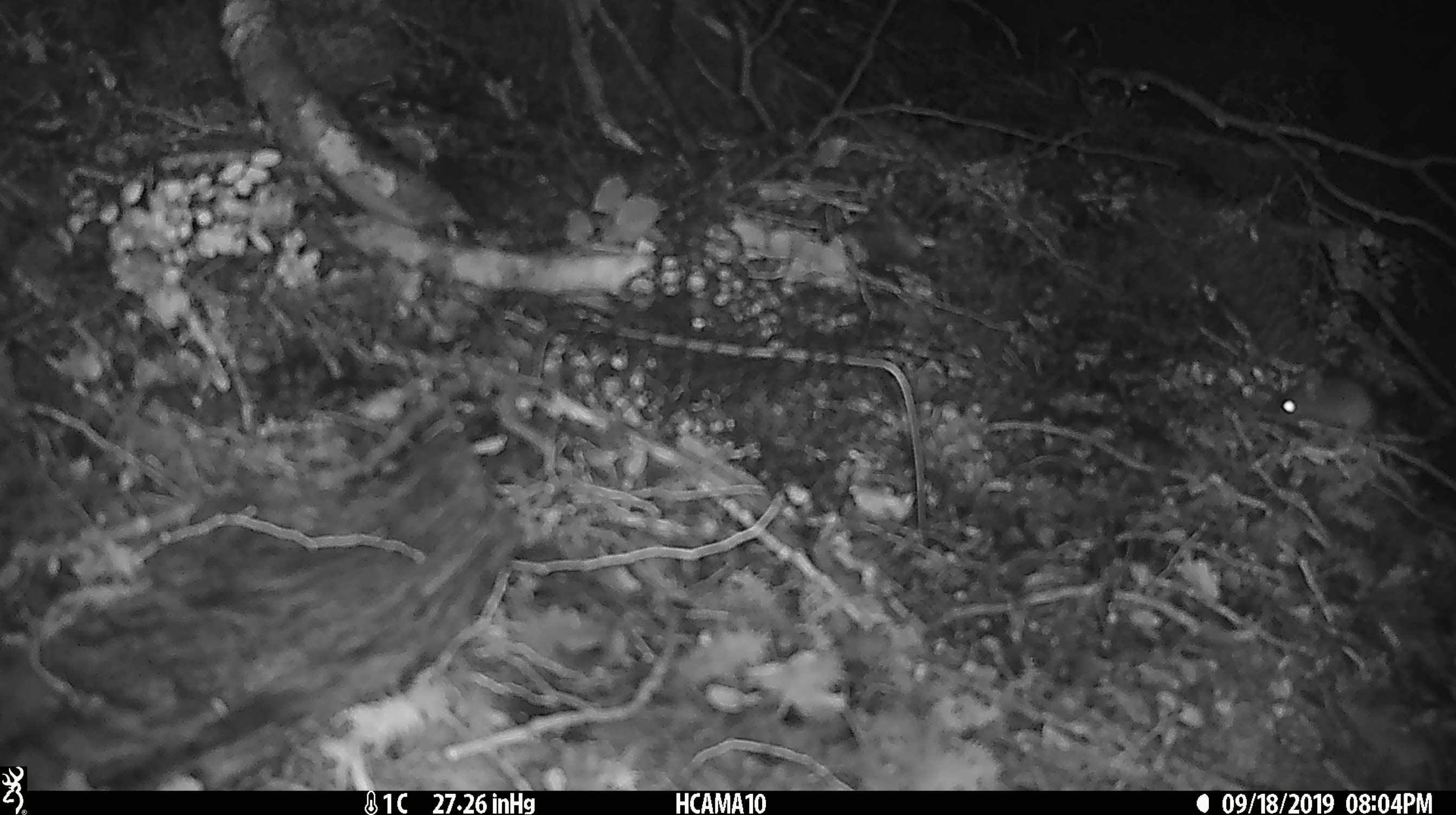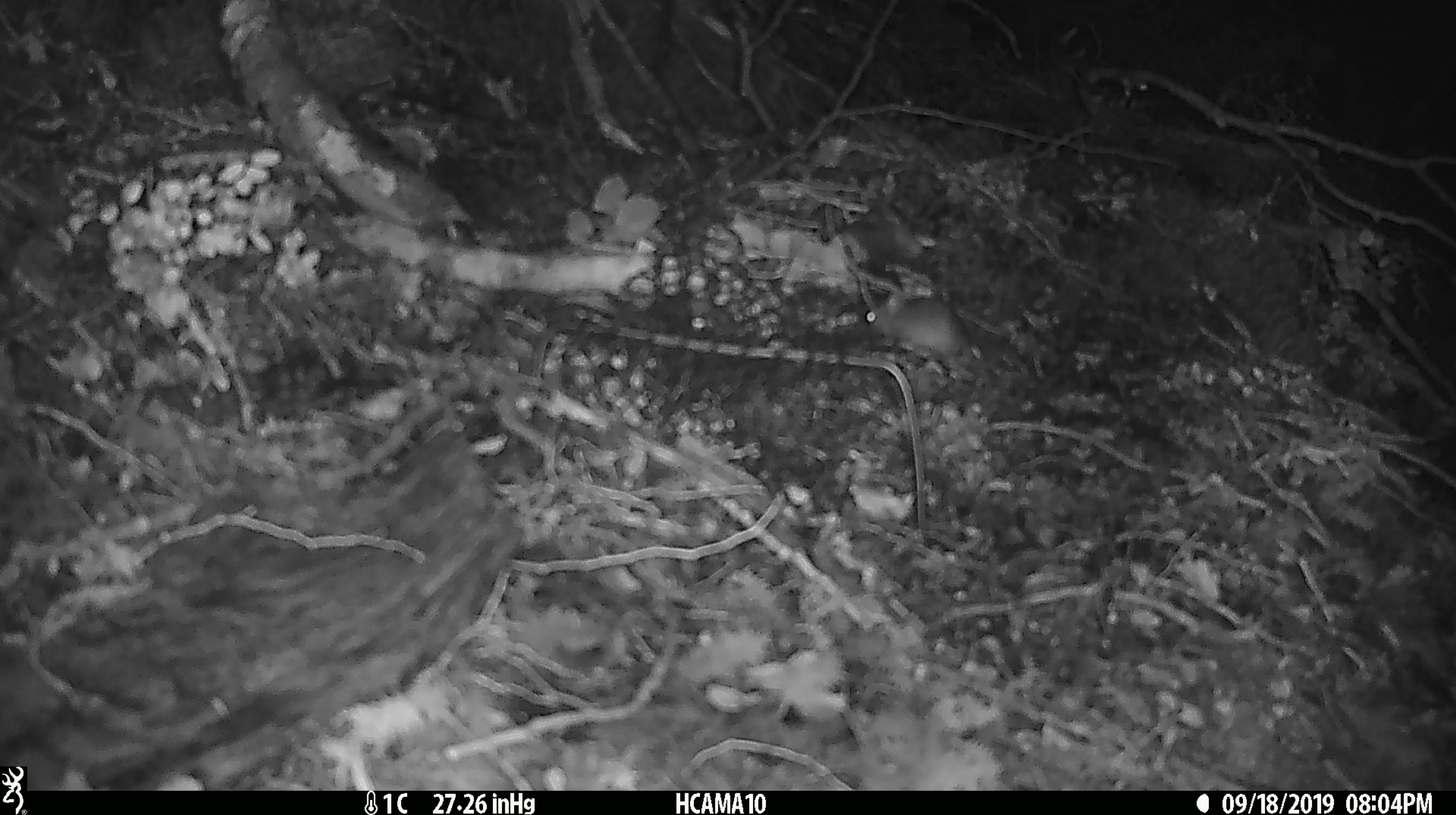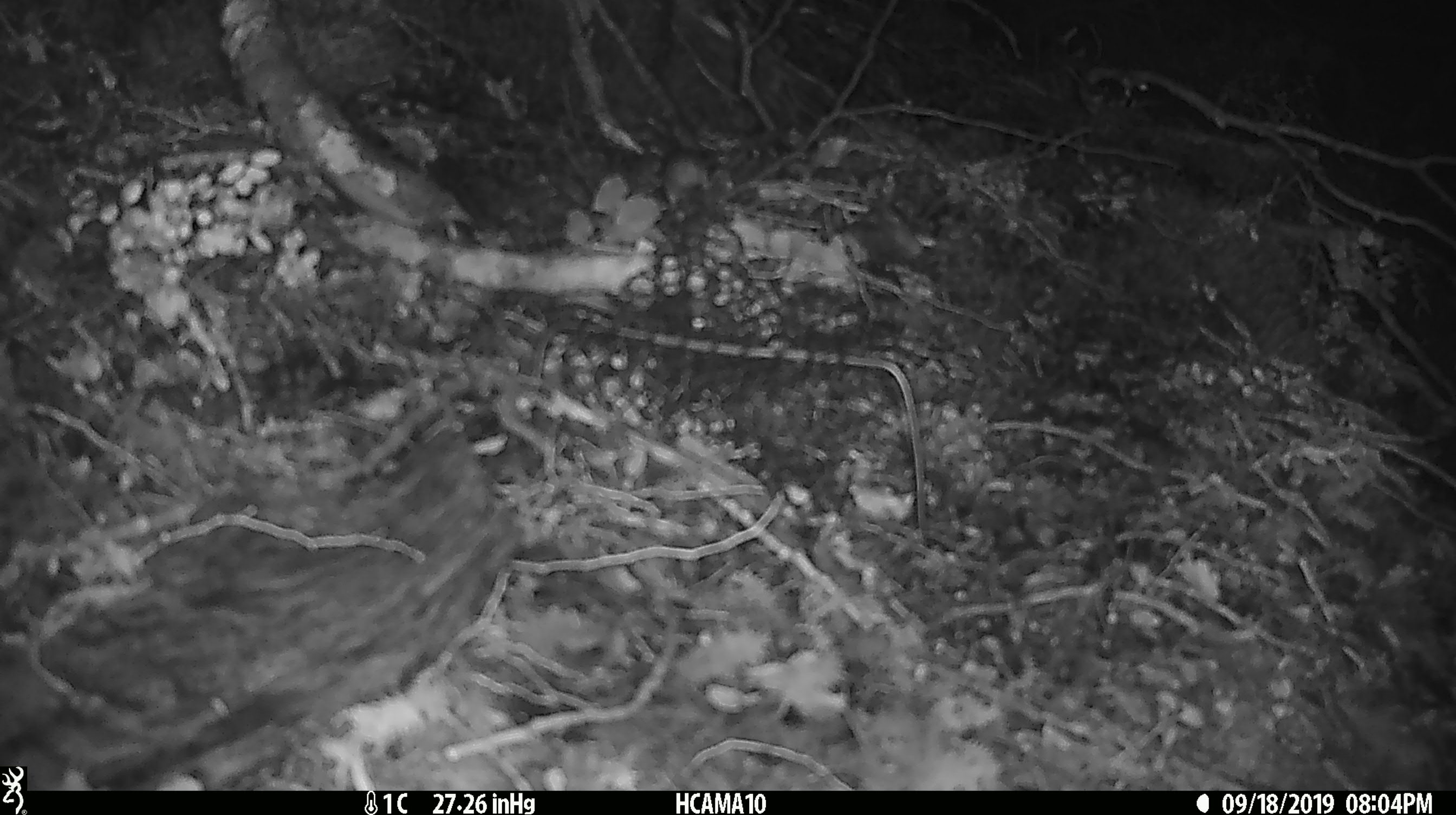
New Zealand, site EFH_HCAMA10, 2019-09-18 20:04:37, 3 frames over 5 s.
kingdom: Animalia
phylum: Chordata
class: Mammalia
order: Rodentia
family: Muridae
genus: Mus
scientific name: Mus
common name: mouse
Mouse (Mus).